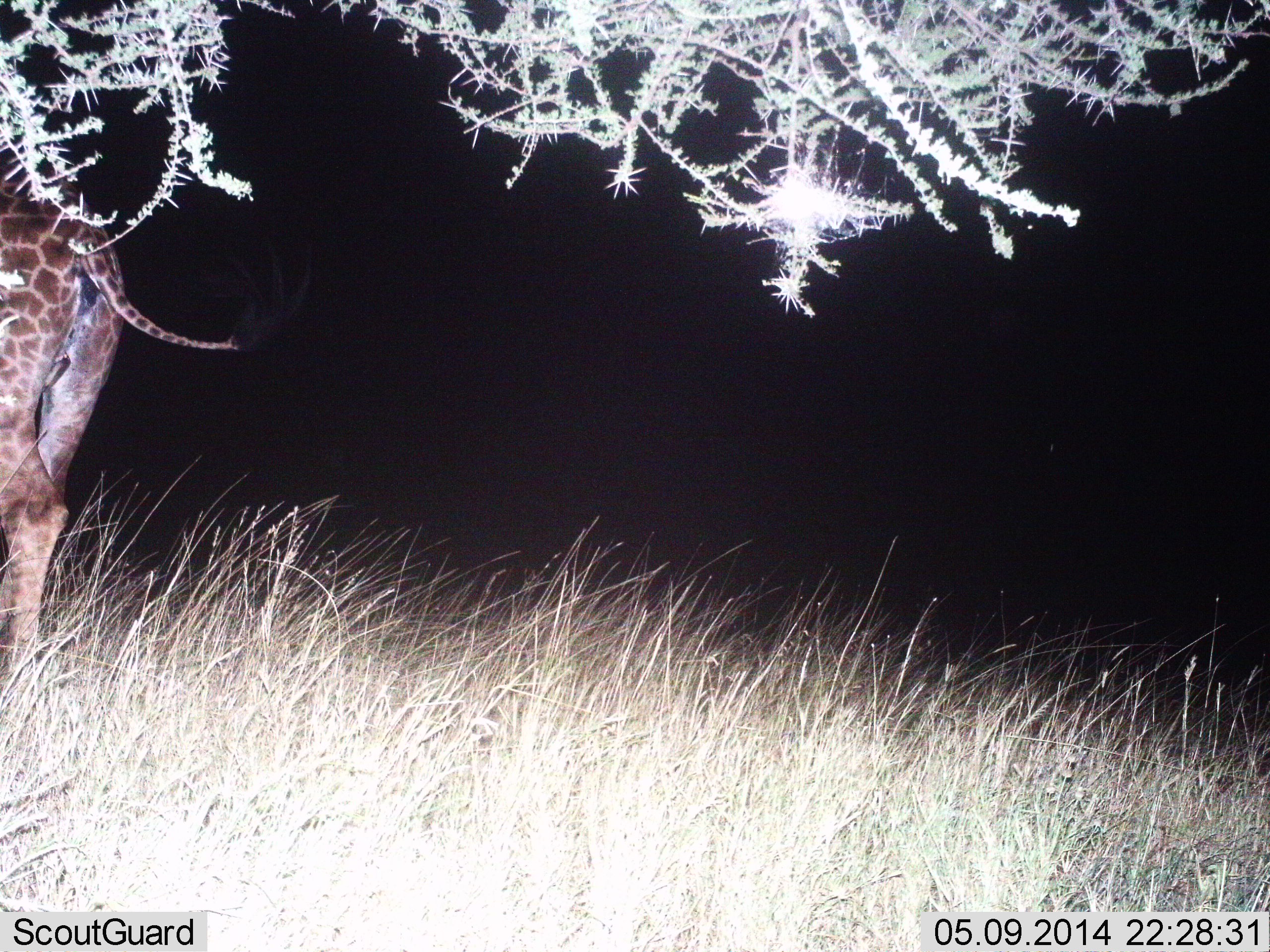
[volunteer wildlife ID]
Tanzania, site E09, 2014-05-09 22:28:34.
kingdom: Animalia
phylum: Chordata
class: Mammalia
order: Artiodactyla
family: Giraffidae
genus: Giraffa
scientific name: Giraffa camelopardalis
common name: giraffe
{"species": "giraffe (Giraffa camelopardalis)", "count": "1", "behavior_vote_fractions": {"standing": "70%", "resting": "0%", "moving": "30%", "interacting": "0%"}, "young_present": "0%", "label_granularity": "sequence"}